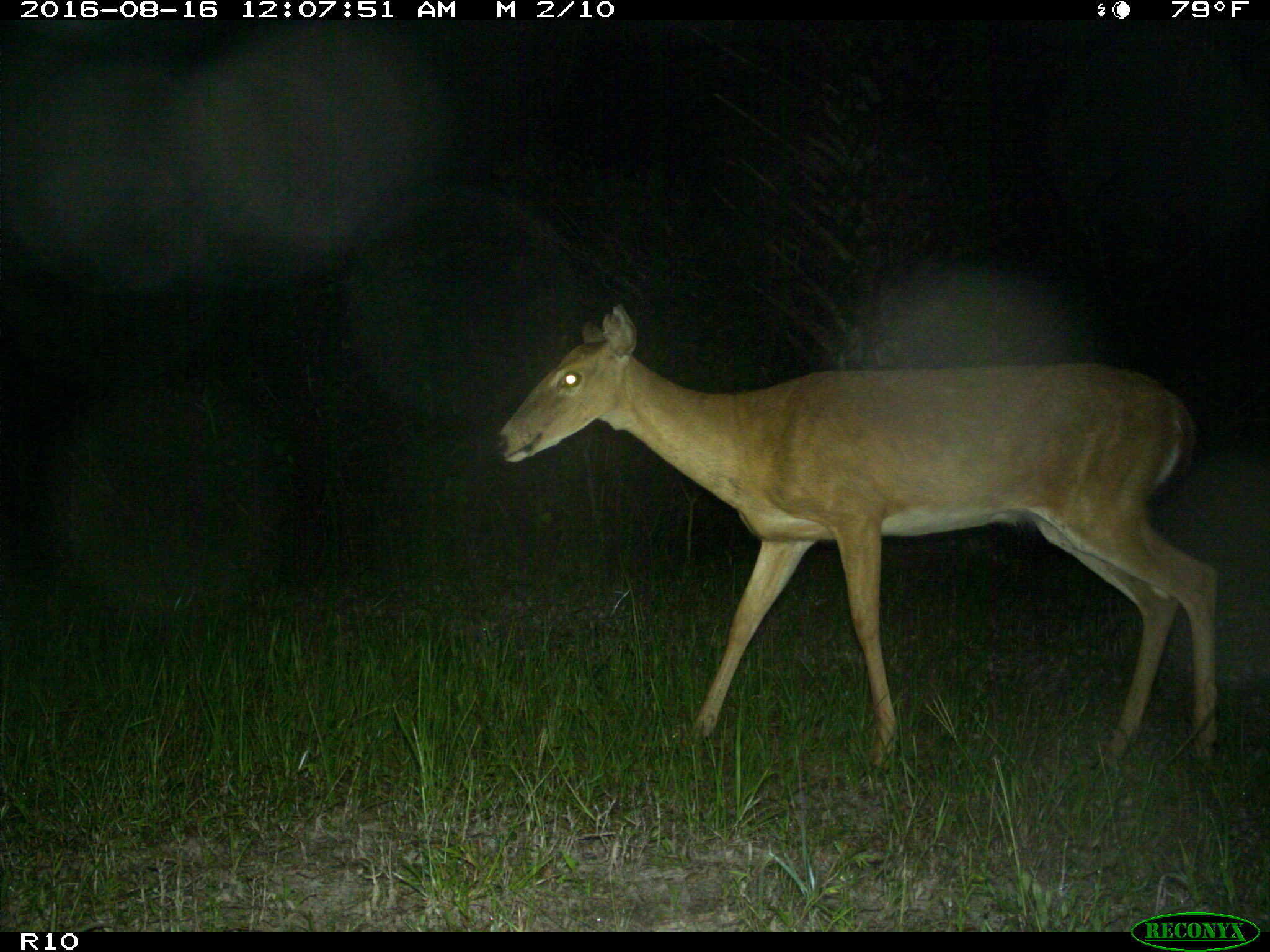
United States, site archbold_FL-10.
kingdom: Animalia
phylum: Chordata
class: Mammalia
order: Artiodactyla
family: Cervidae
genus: Odocoileus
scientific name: Odocoileus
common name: deer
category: unidentified deer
Unidentified deer (deer) (Odocoileus).